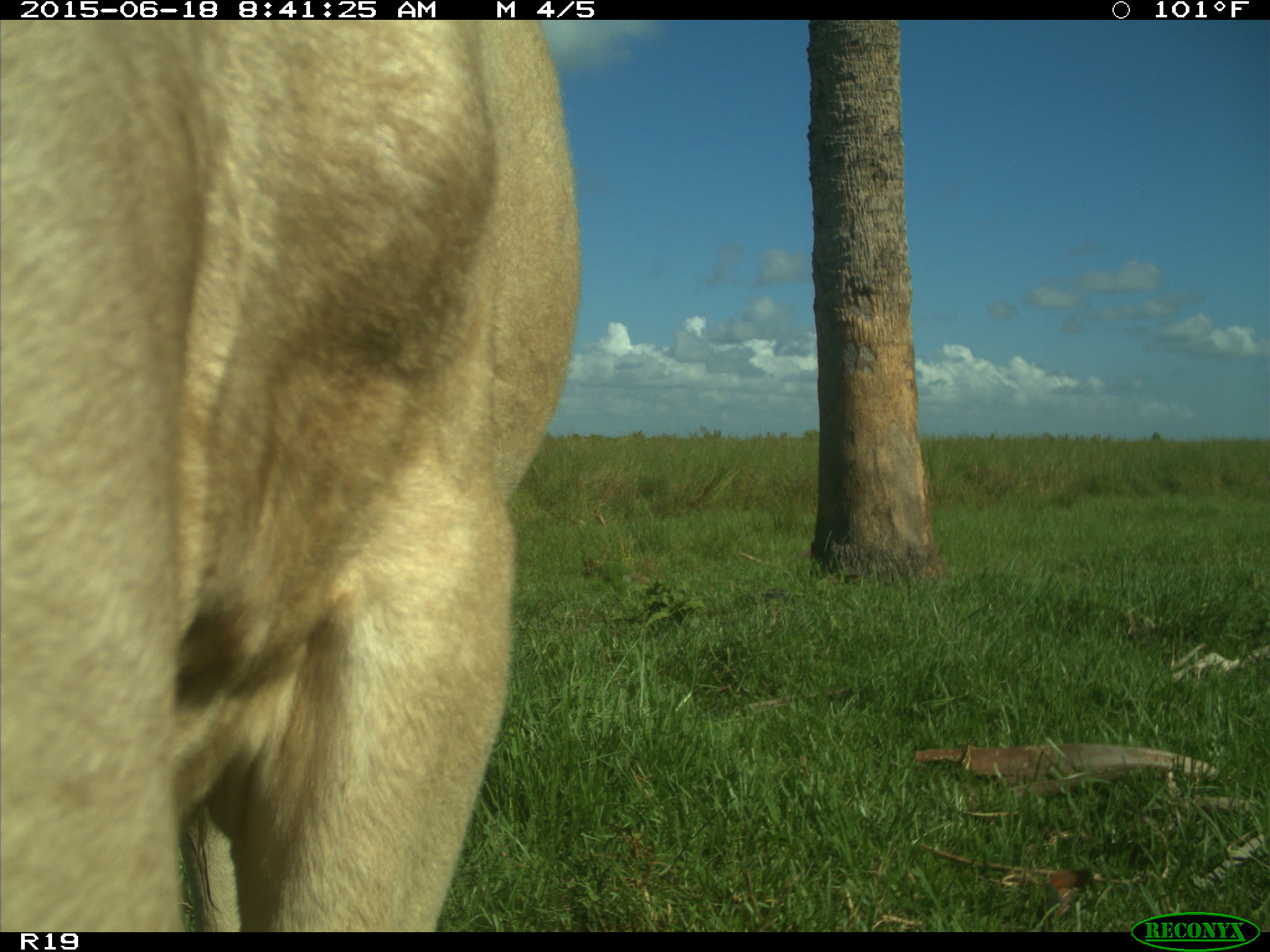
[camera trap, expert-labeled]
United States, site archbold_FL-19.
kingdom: Animalia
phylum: Chordata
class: Mammalia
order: Artiodactyla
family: Bovidae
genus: Bos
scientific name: Bos taurus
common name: domestic cow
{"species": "Bos taurus (domestic cow)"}